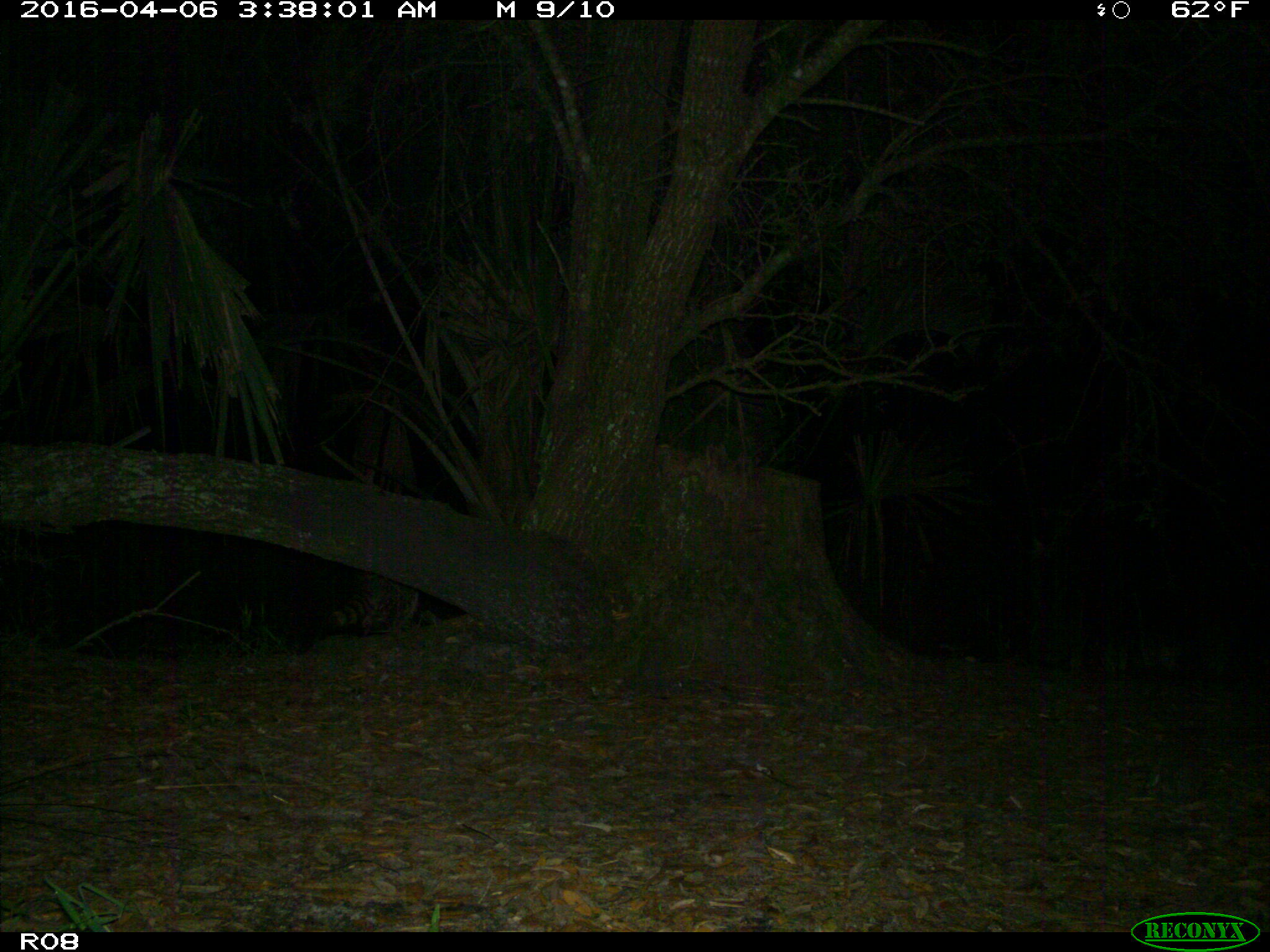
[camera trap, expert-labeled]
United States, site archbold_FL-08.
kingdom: Animalia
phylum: Chordata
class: Mammalia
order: Carnivora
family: Procyonidae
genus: Procyon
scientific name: Procyon lotor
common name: common raccoon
Procyon lotor (common raccoon).